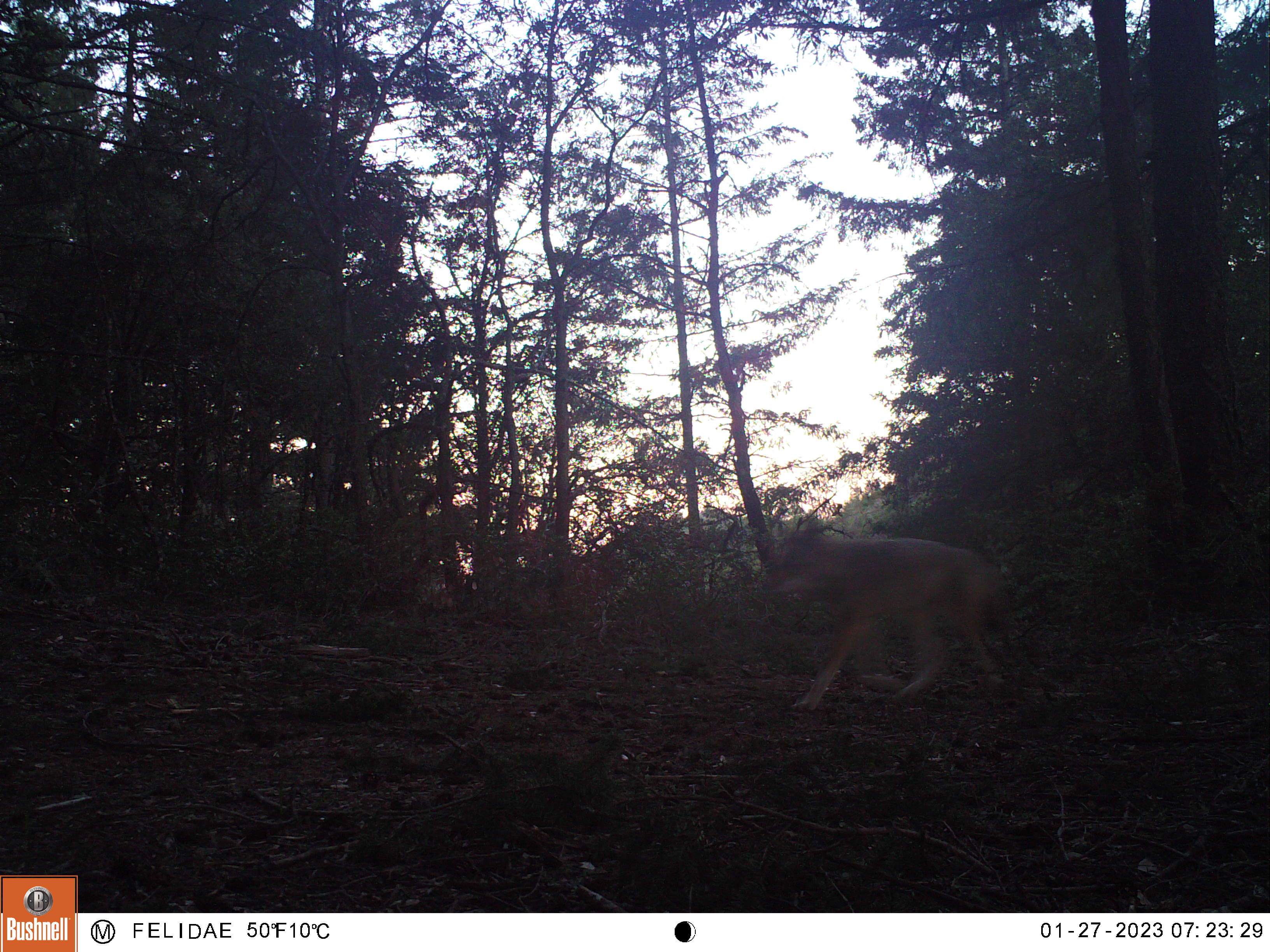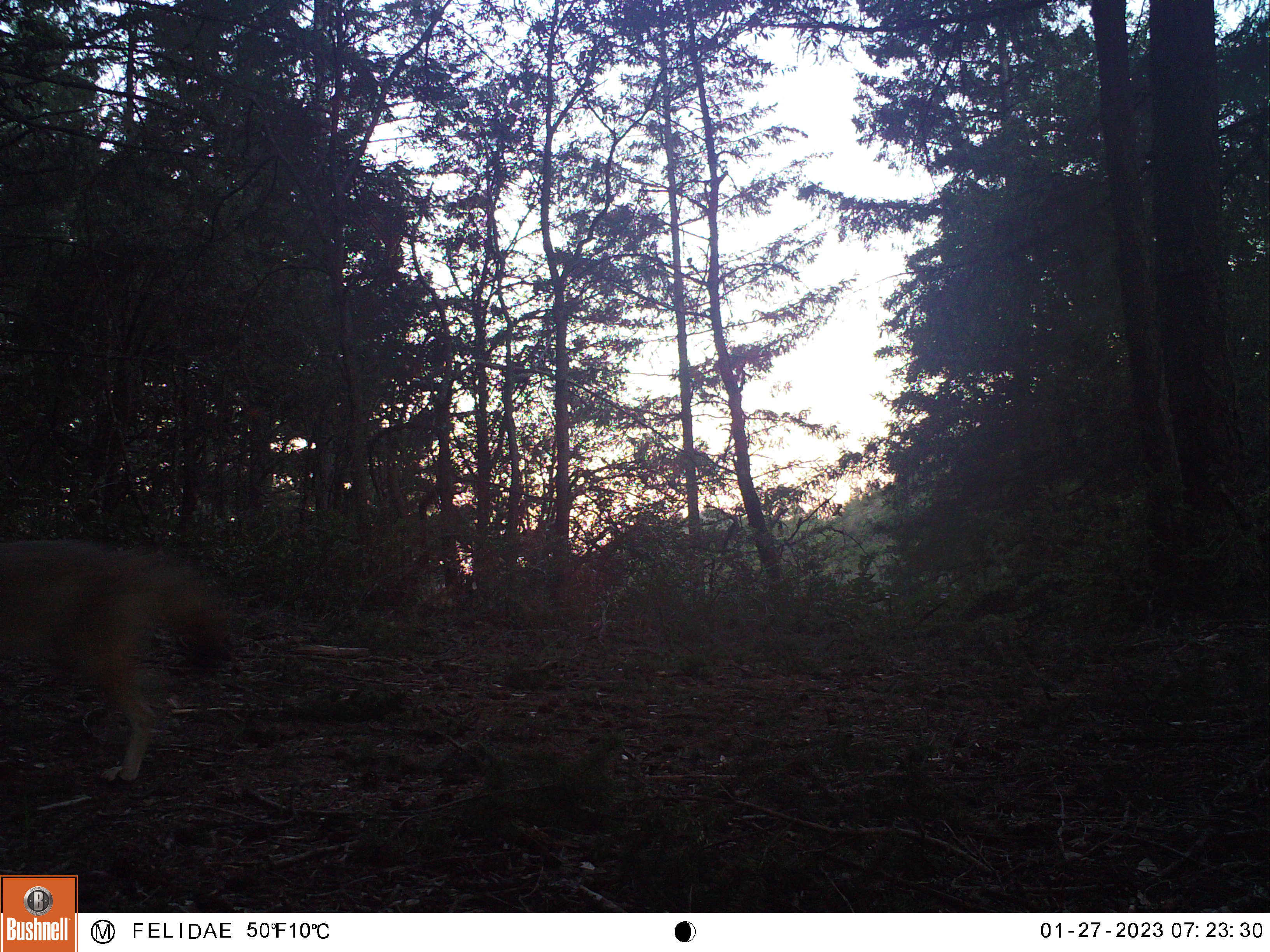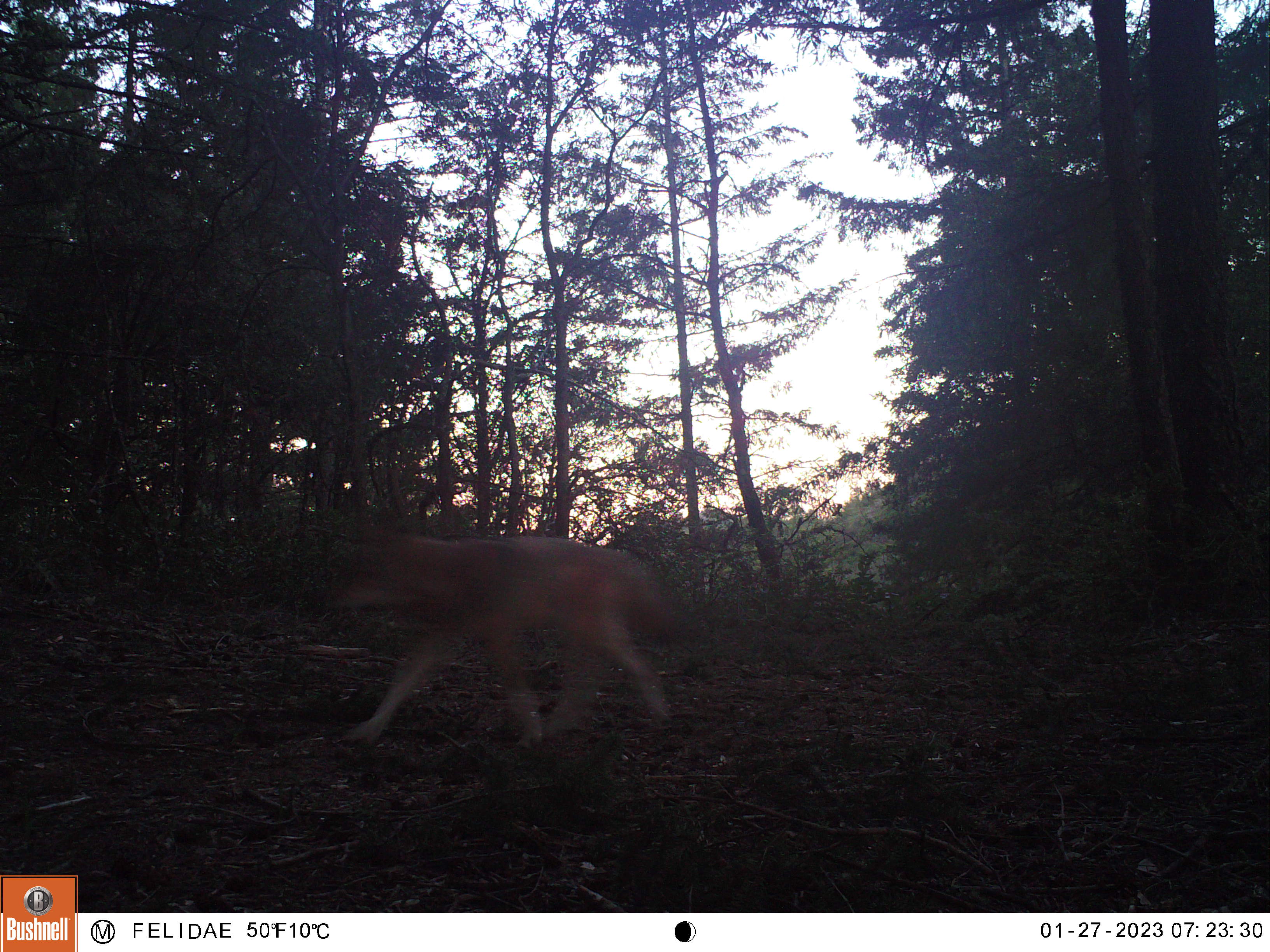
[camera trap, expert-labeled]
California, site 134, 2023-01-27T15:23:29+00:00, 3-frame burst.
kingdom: Animalia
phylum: Chordata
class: Mammalia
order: Carnivora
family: Canidae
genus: Canis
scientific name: Canis latrans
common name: coyote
Coyote (Canis latrans).